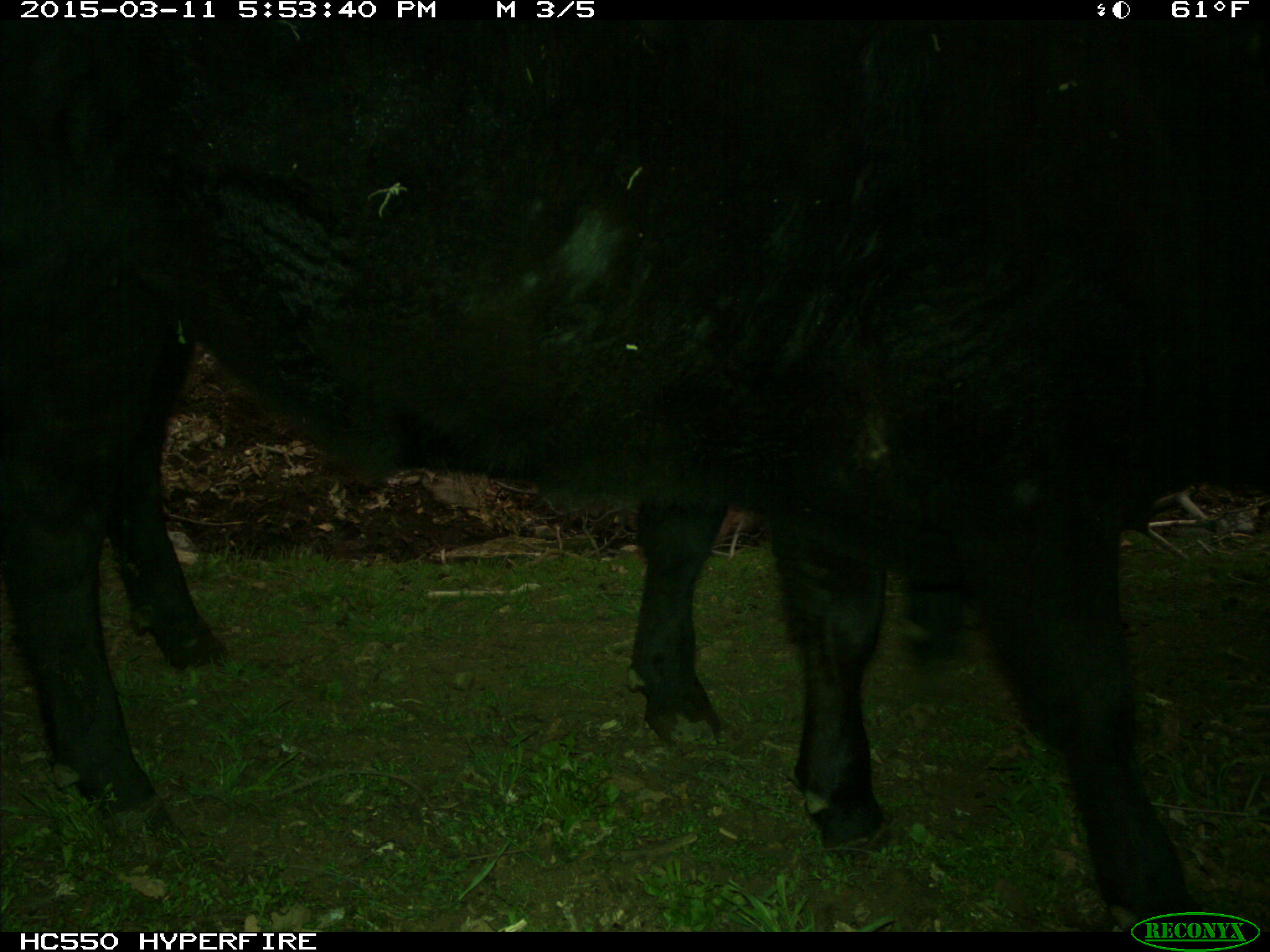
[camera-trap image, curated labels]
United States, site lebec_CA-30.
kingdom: Animalia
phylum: Chordata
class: Mammalia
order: Artiodactyla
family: Bovidae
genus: Bos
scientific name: Bos taurus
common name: domestic cow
Bos taurus (domestic cow).